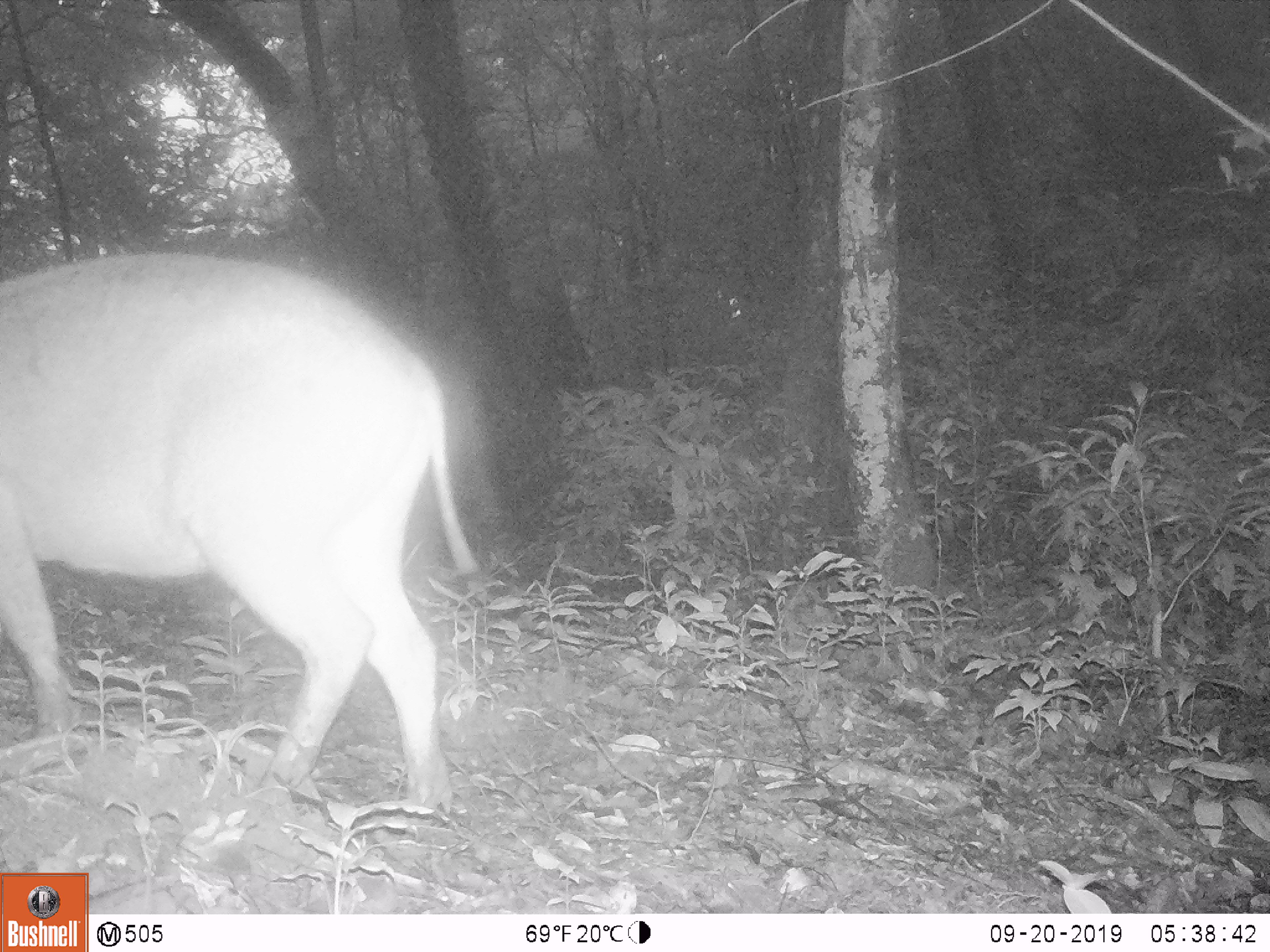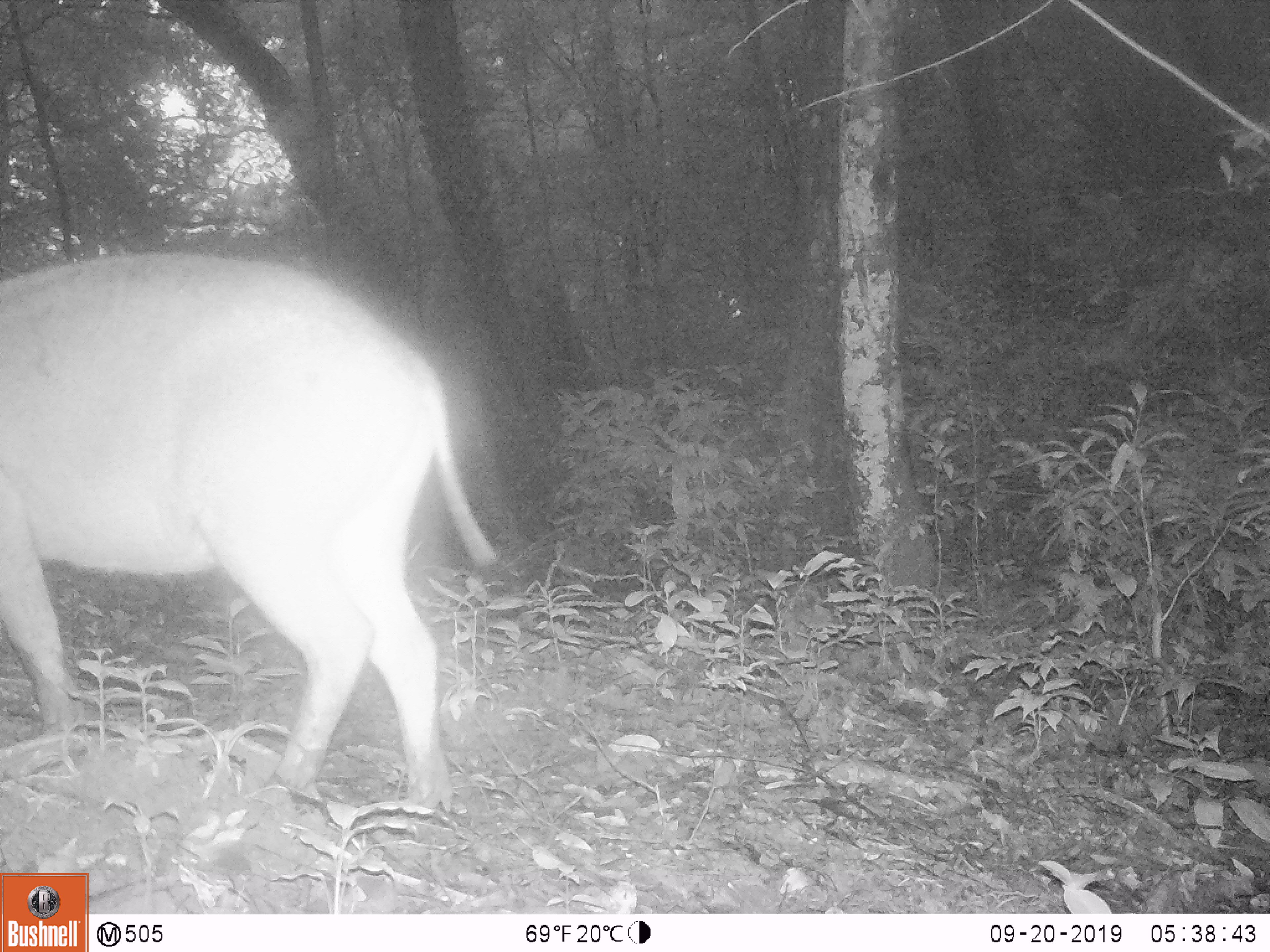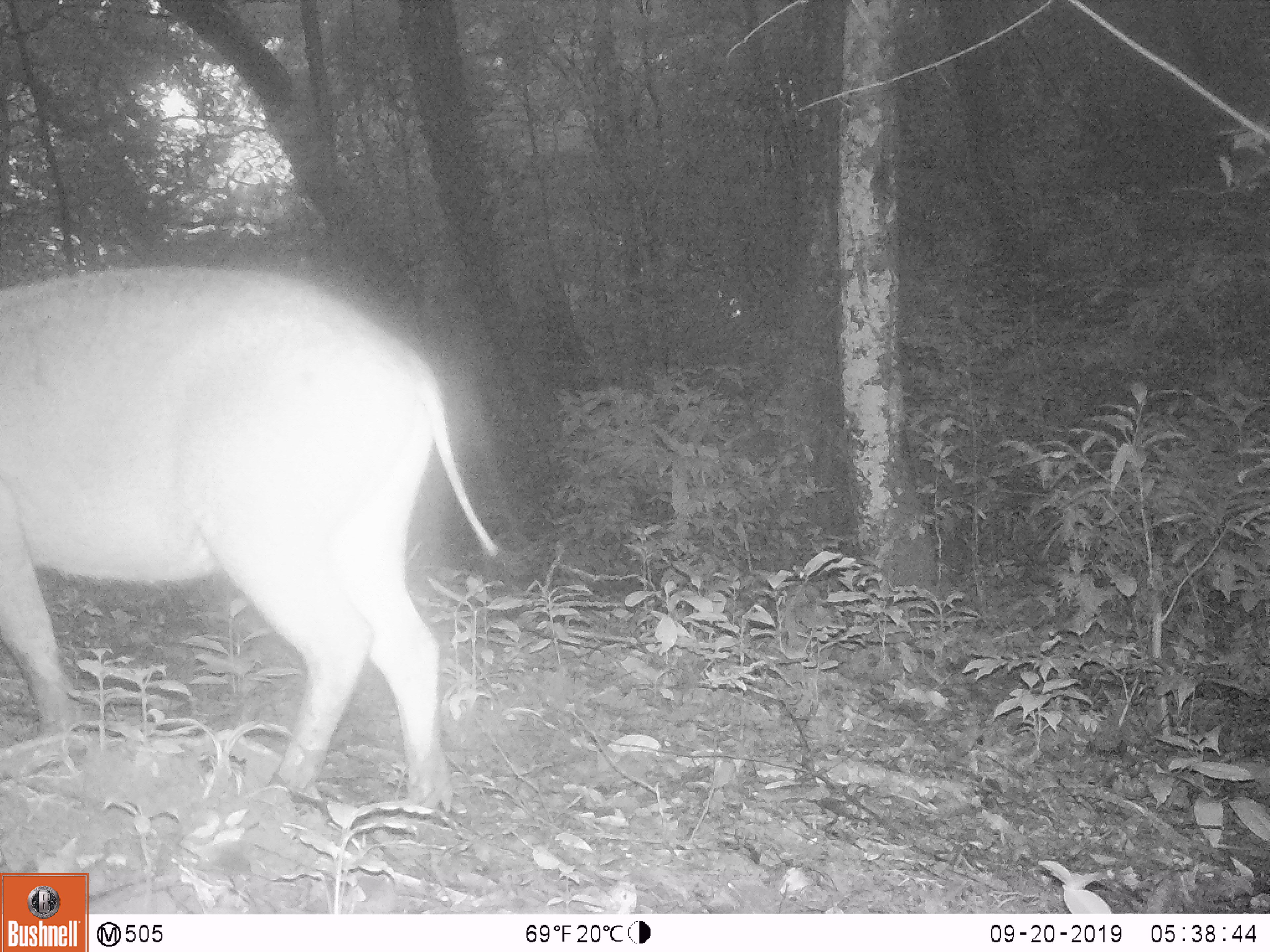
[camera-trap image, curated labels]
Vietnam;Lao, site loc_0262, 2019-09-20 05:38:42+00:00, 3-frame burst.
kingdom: Animalia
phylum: Chordata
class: Mammalia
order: Artiodactyla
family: Suidae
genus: Sus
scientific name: Sus scrofa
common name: eurasian wild pig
Eurasian wild pig (Sus scrofa). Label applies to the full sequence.